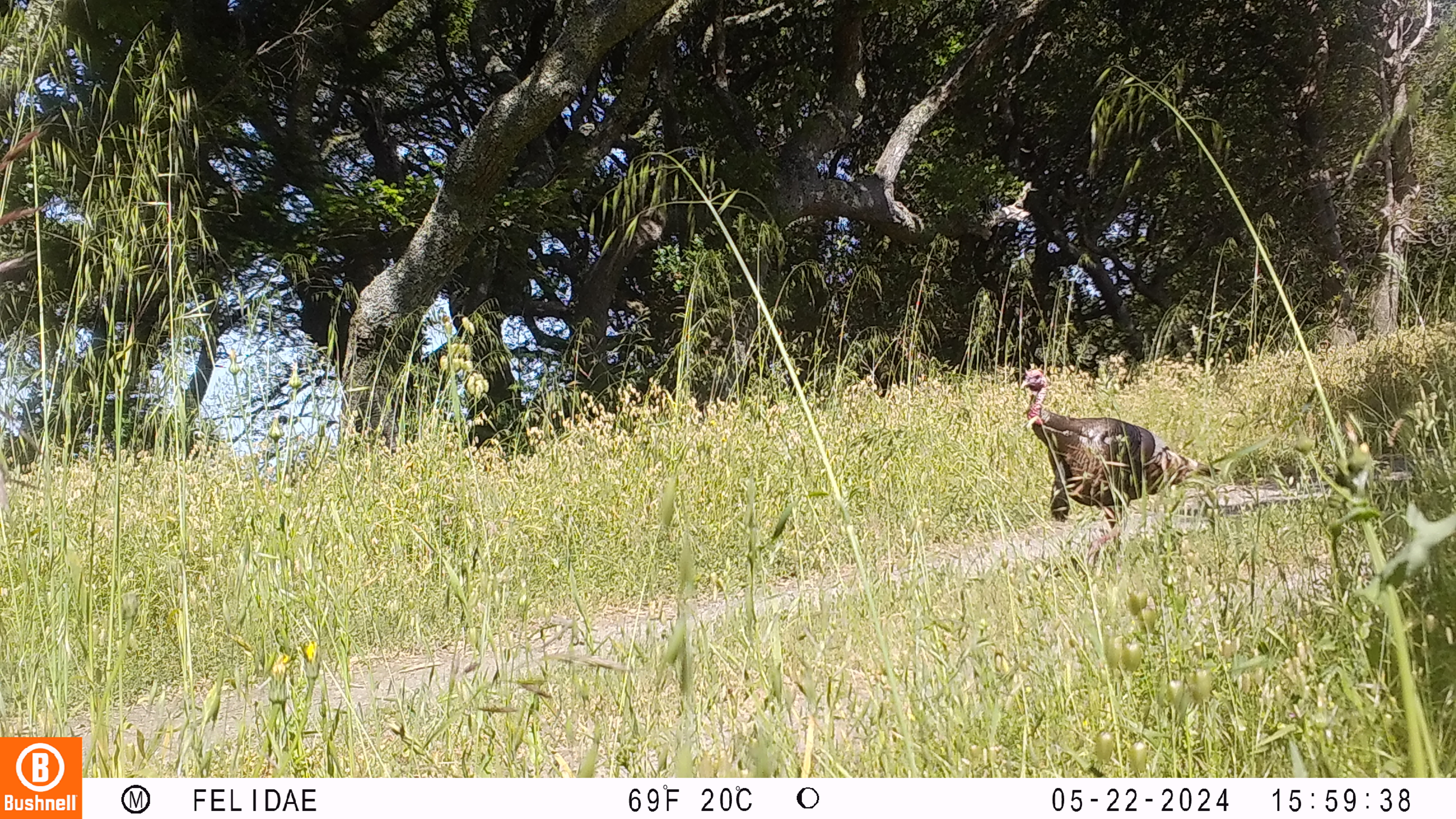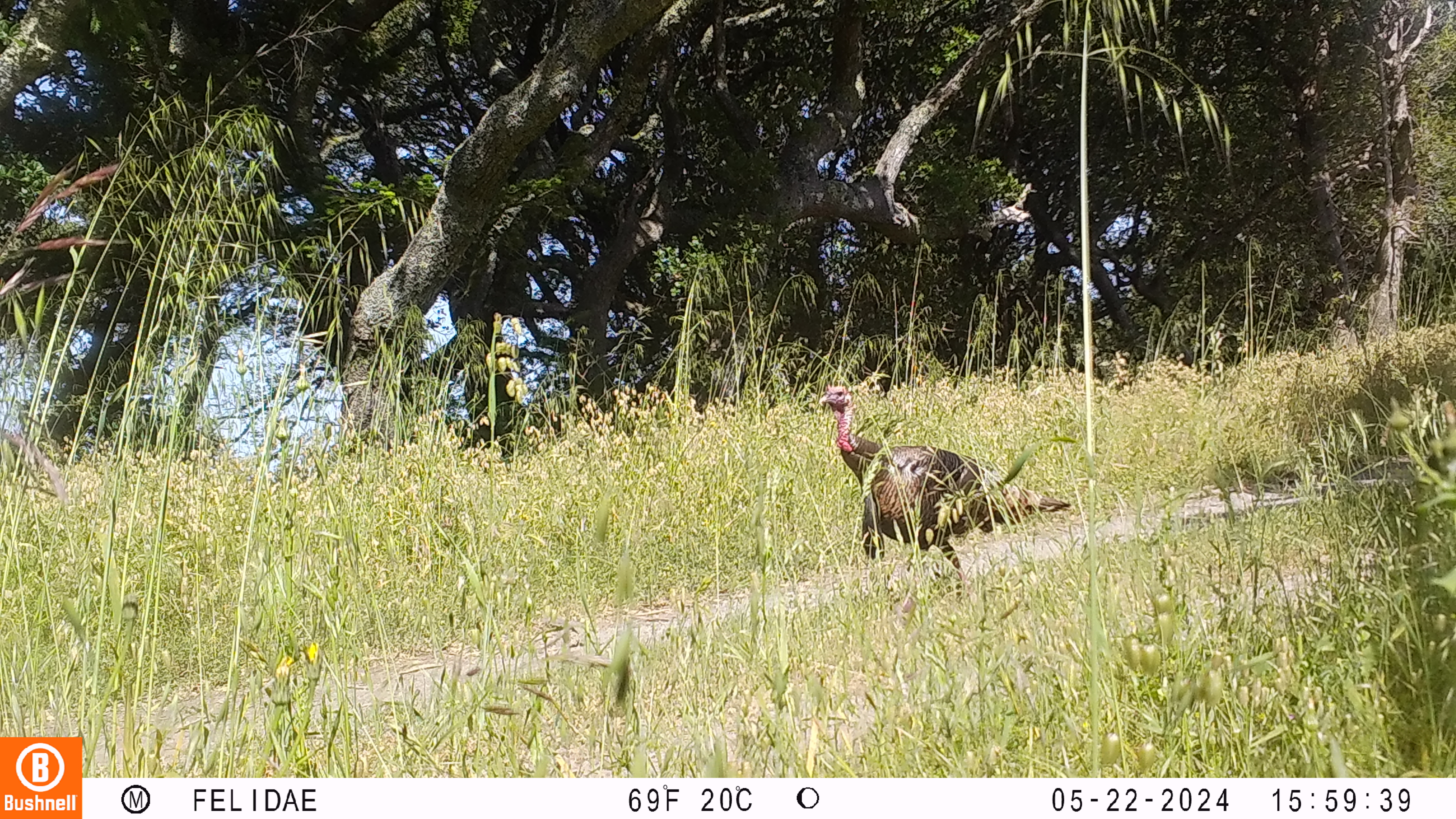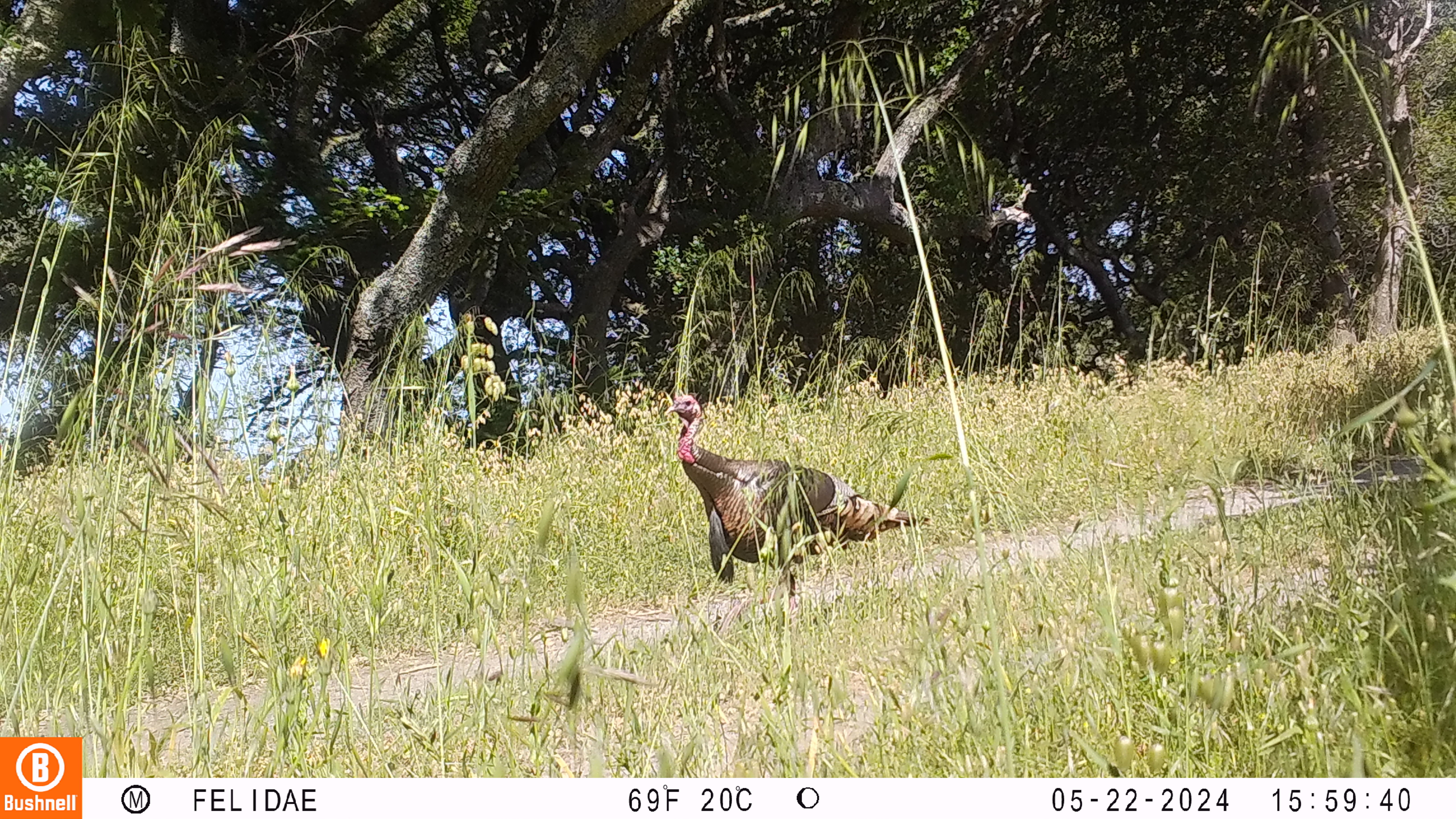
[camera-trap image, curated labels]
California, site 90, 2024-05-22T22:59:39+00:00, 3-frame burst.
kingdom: Animalia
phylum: Chordata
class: Aves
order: Galliformes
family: Phasianidae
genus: Meleagris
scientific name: Meleagris gallopavo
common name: turkey